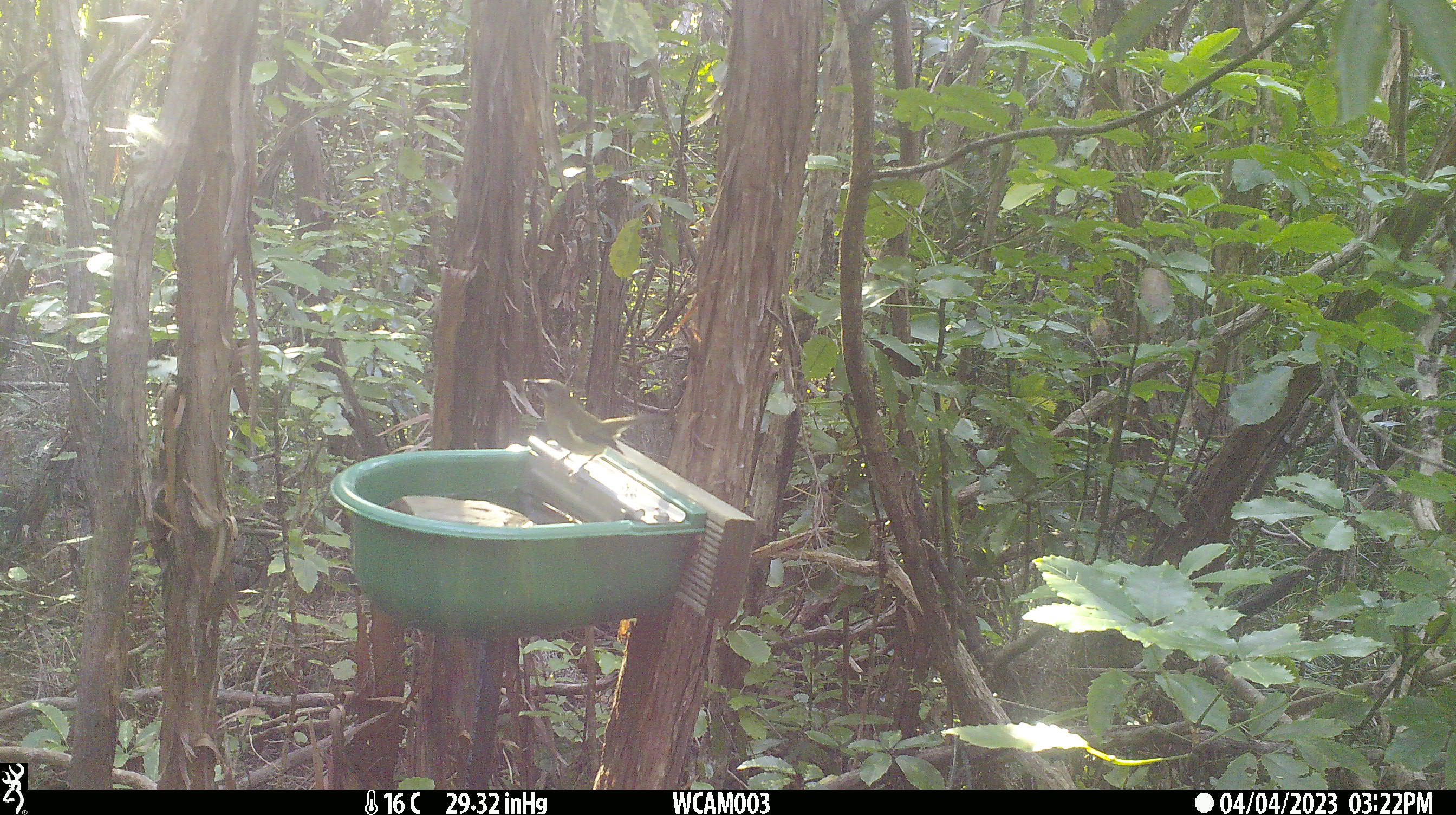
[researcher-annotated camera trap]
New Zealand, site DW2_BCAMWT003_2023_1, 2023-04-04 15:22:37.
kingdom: Animalia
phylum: Chordata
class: Aves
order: Passeriformes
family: Meliphagidae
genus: Anthornis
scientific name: Anthornis melanura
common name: new zealand bellbird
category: bellbird